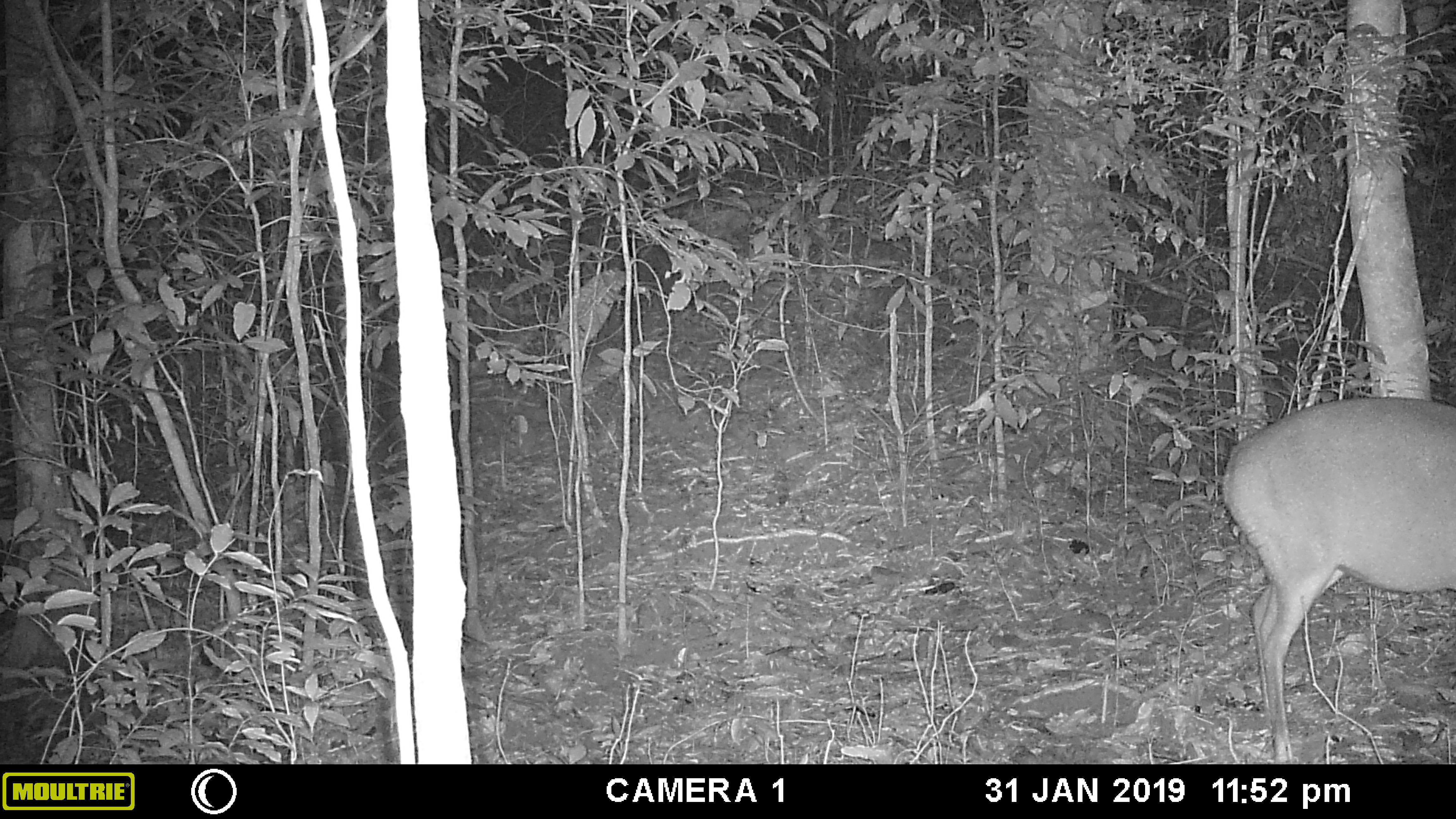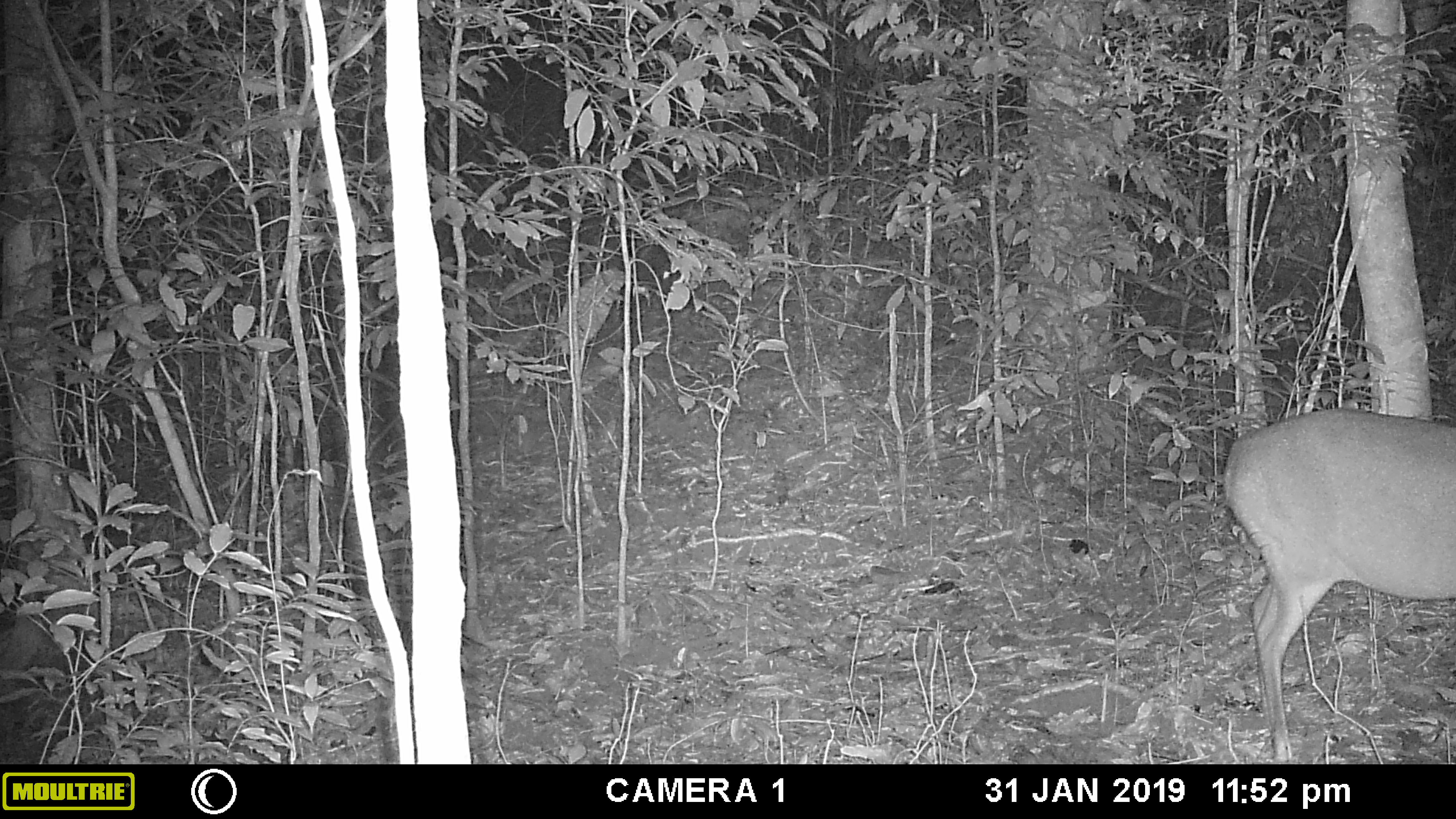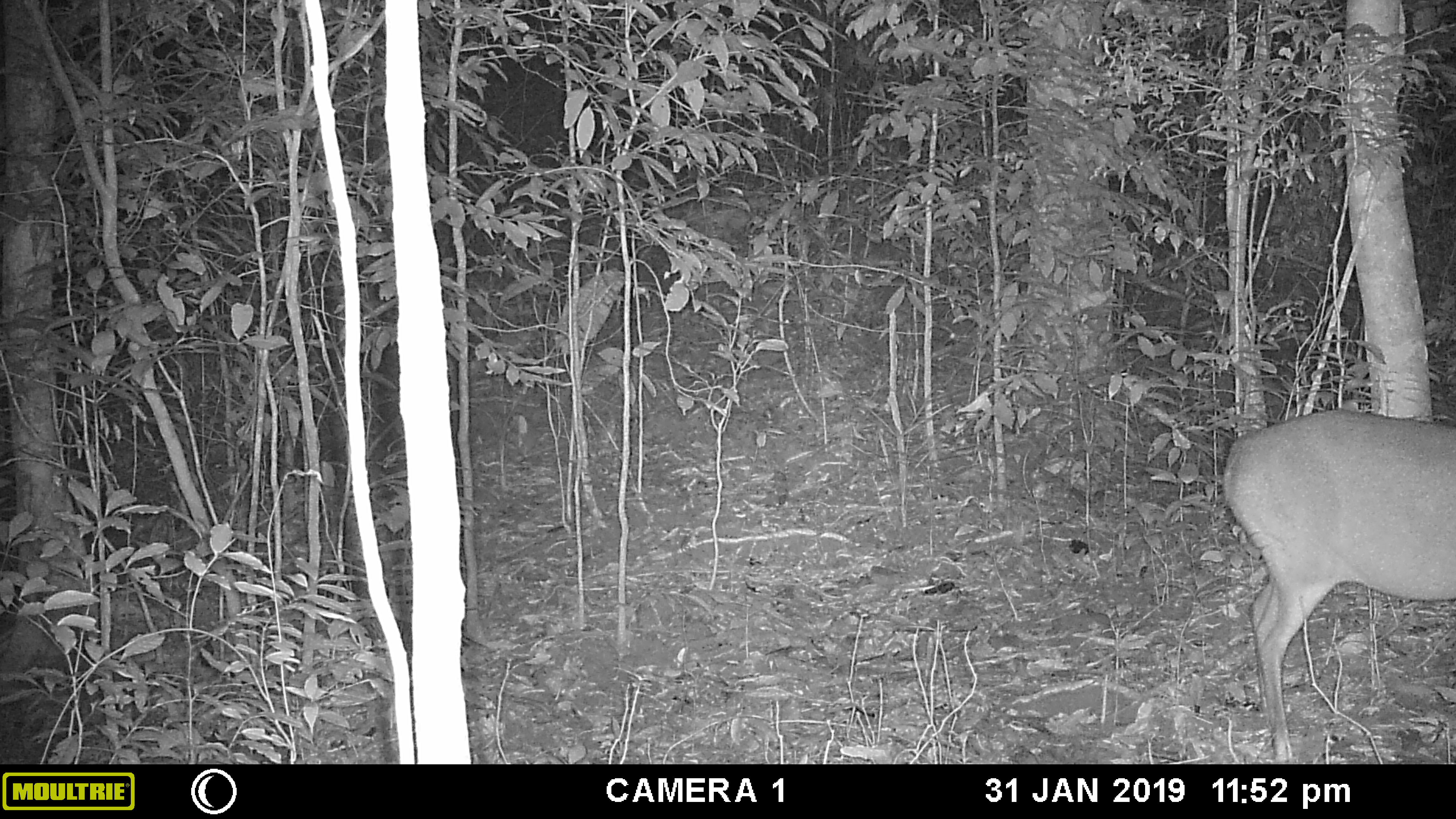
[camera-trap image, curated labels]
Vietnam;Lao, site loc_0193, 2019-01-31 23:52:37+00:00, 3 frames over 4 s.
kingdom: Animalia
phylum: Chordata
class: Mammalia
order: Artiodactyla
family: Cervidae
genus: Muntiacus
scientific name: Muntiacus vuquangensis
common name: large-antlered muntjac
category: large antlered muntjac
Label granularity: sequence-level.